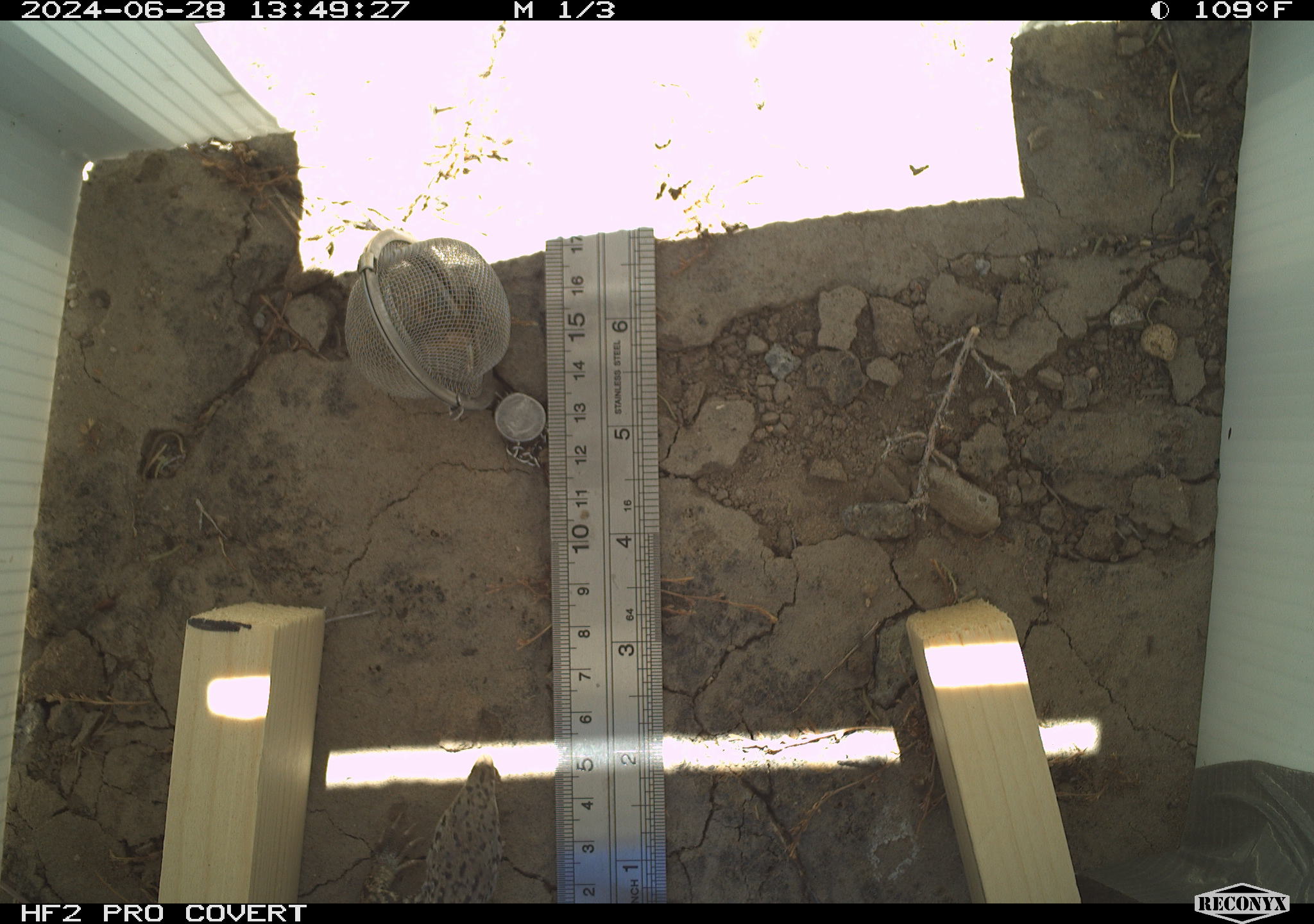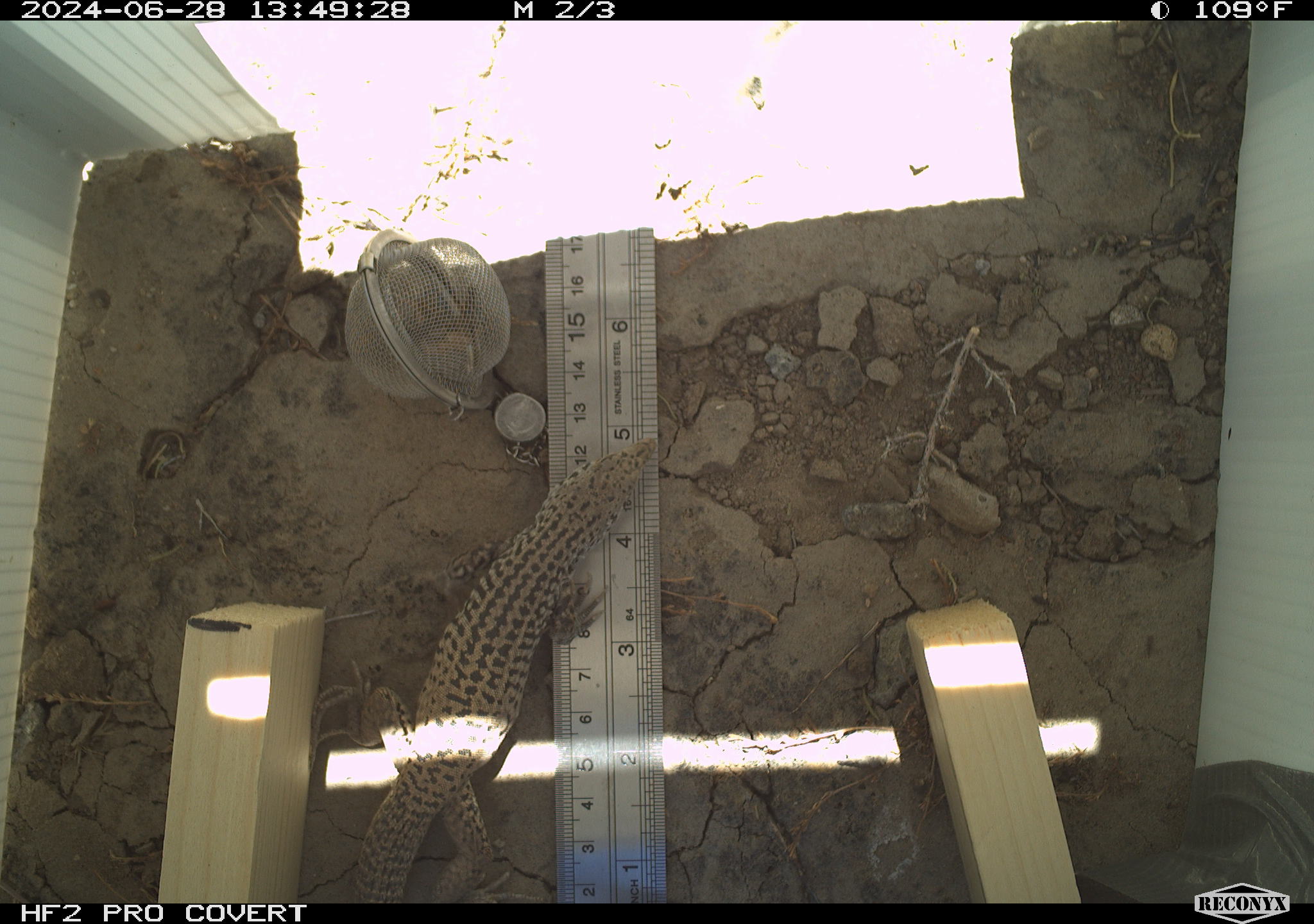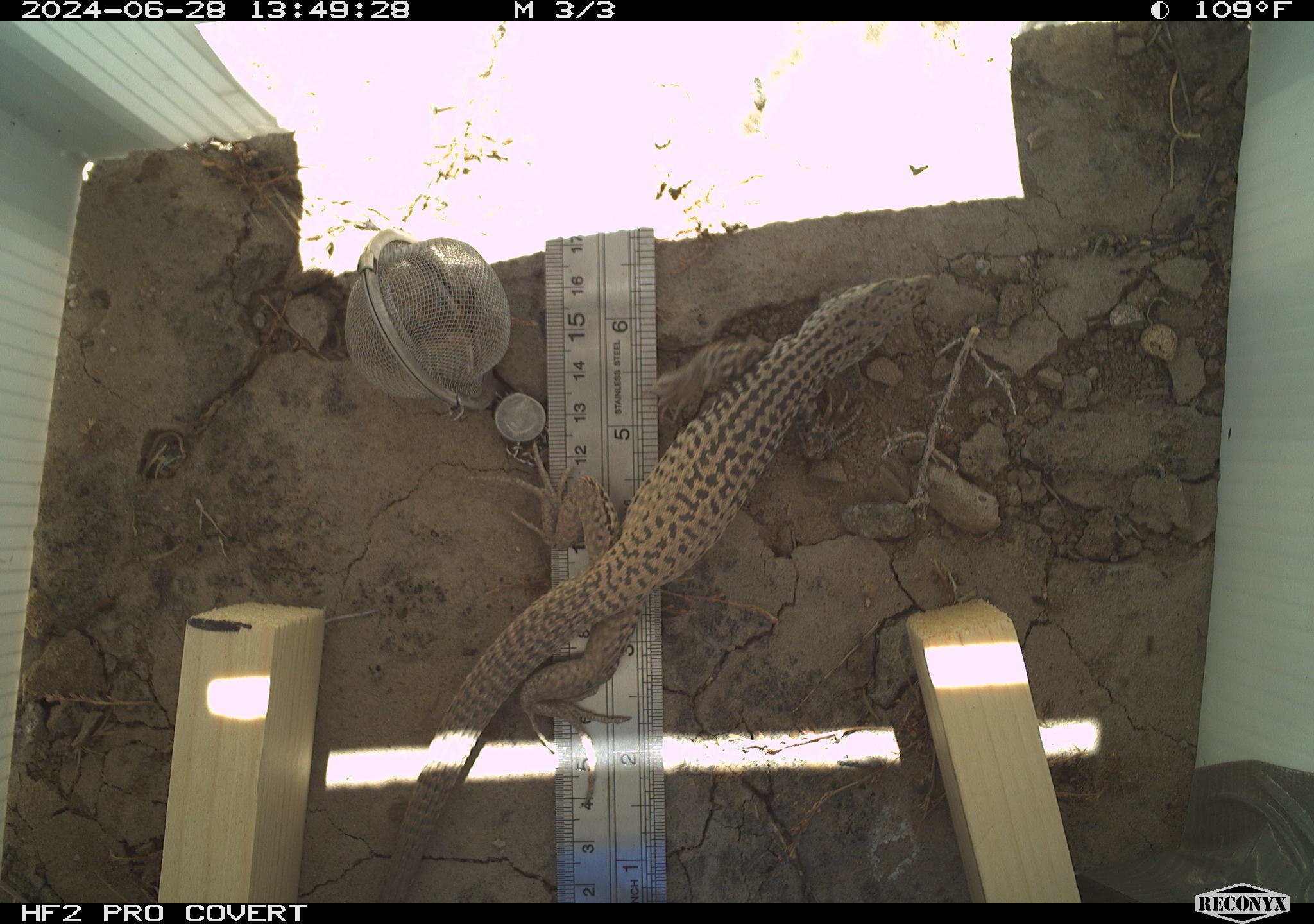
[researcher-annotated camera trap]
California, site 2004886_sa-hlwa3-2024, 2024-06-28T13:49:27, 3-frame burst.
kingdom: Animalia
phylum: Chordata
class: Reptilia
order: Squamata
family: Teiidae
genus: Aspidoscelis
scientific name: Aspidoscelis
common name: whiptail lizards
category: aspidoscelis species